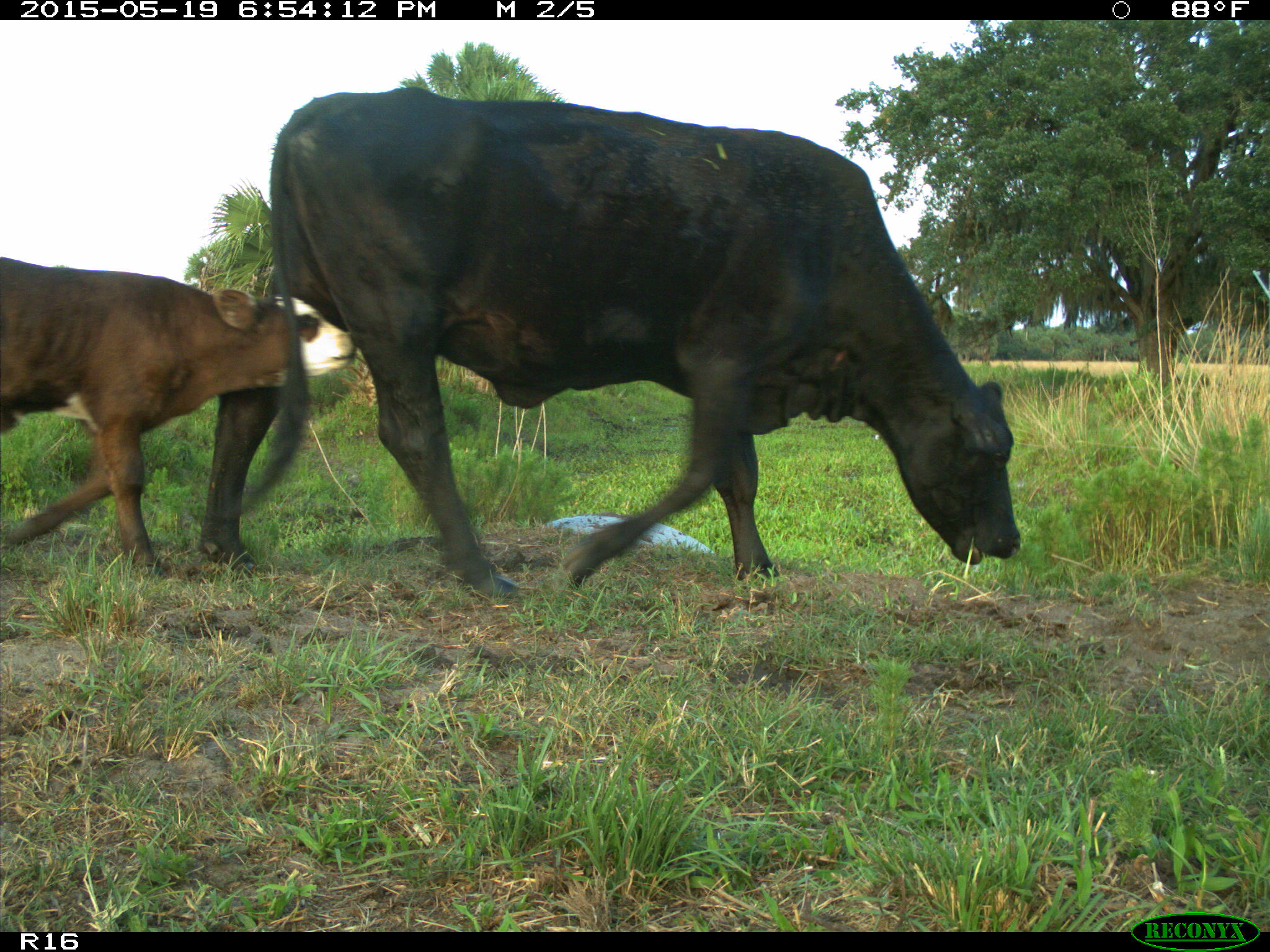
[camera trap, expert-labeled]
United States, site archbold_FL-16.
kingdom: Animalia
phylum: Chordata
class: Mammalia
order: Artiodactyla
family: Bovidae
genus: Bos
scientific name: Bos taurus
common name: domestic cow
Bos taurus (domestic cow).